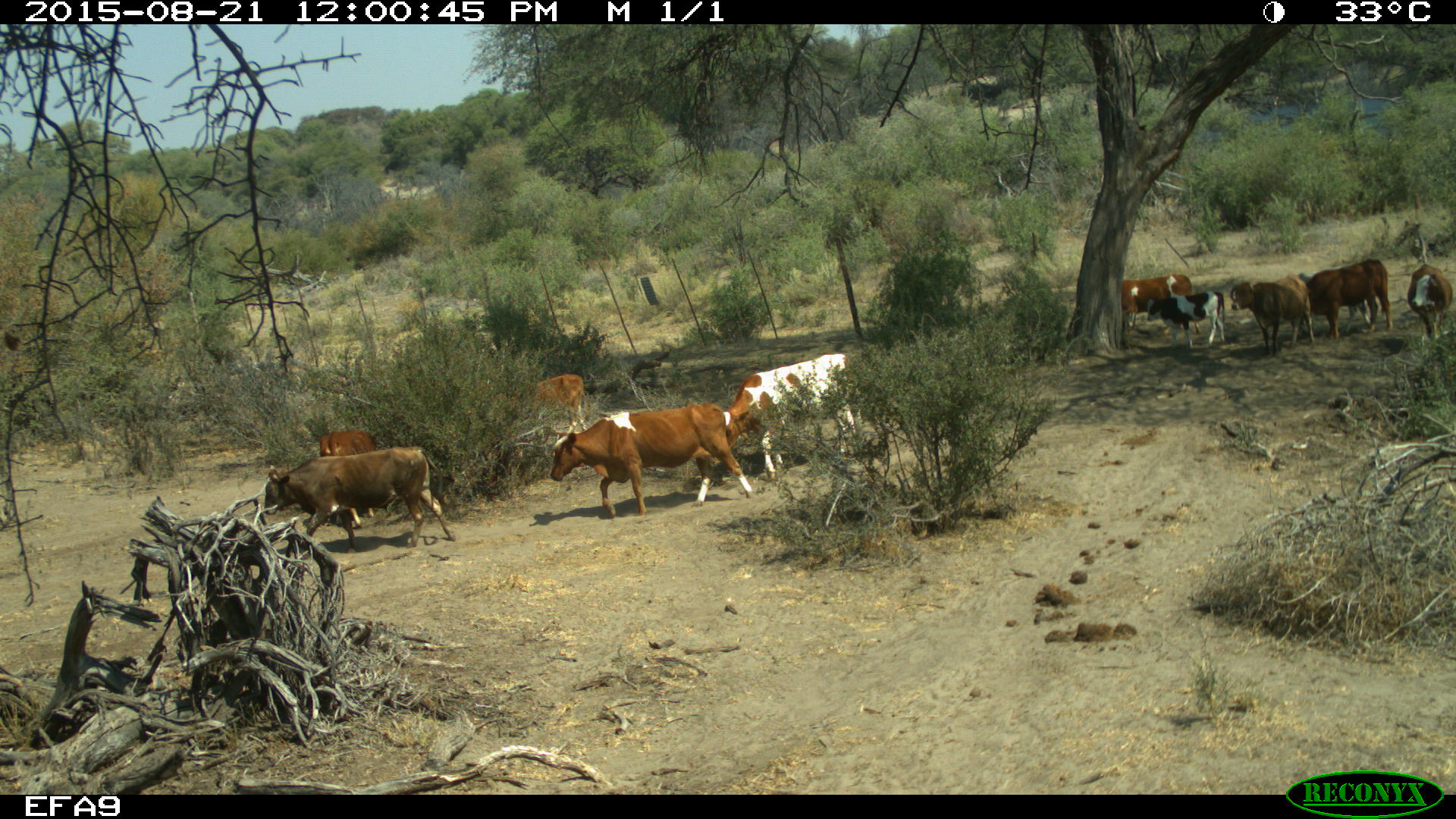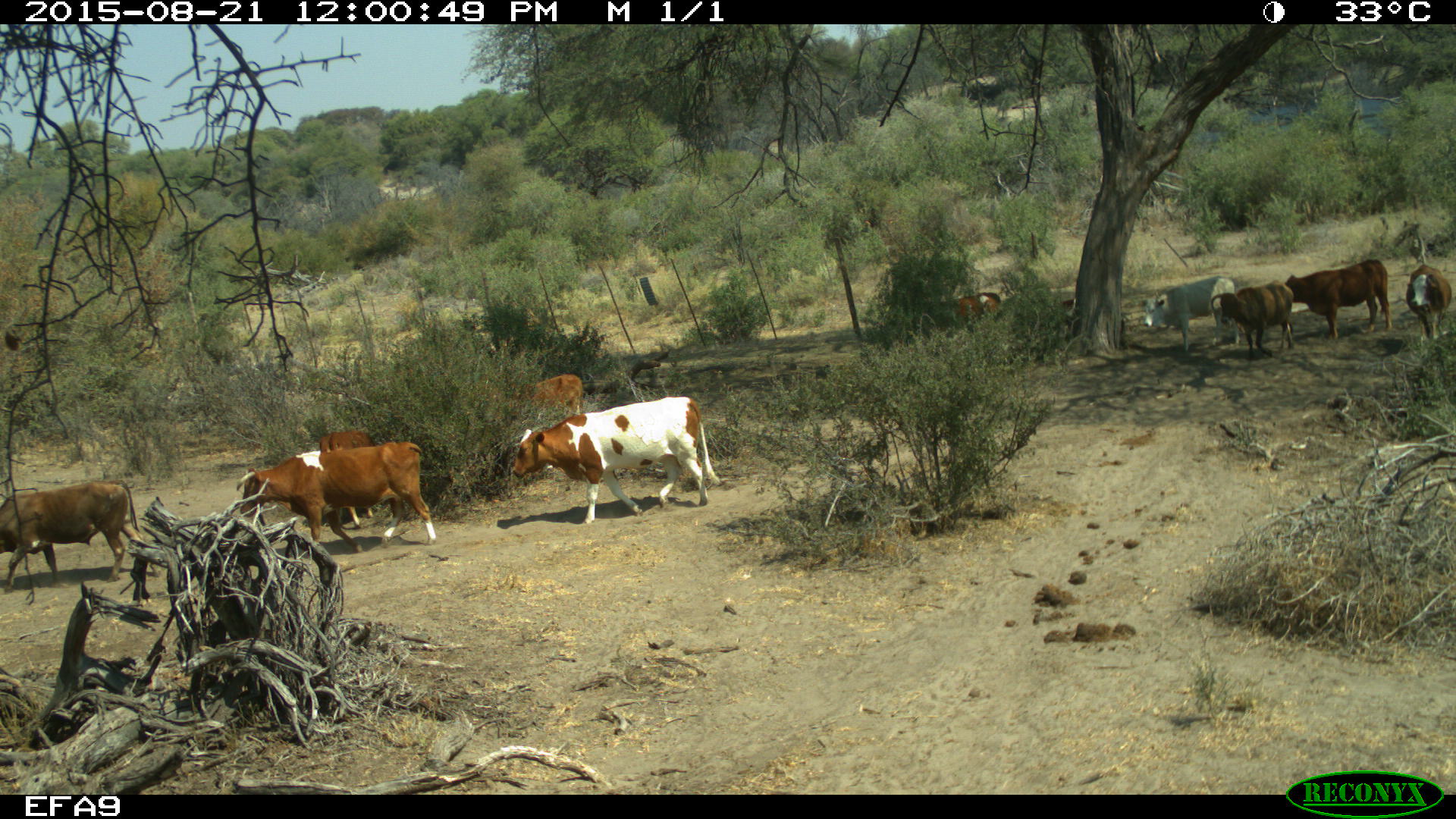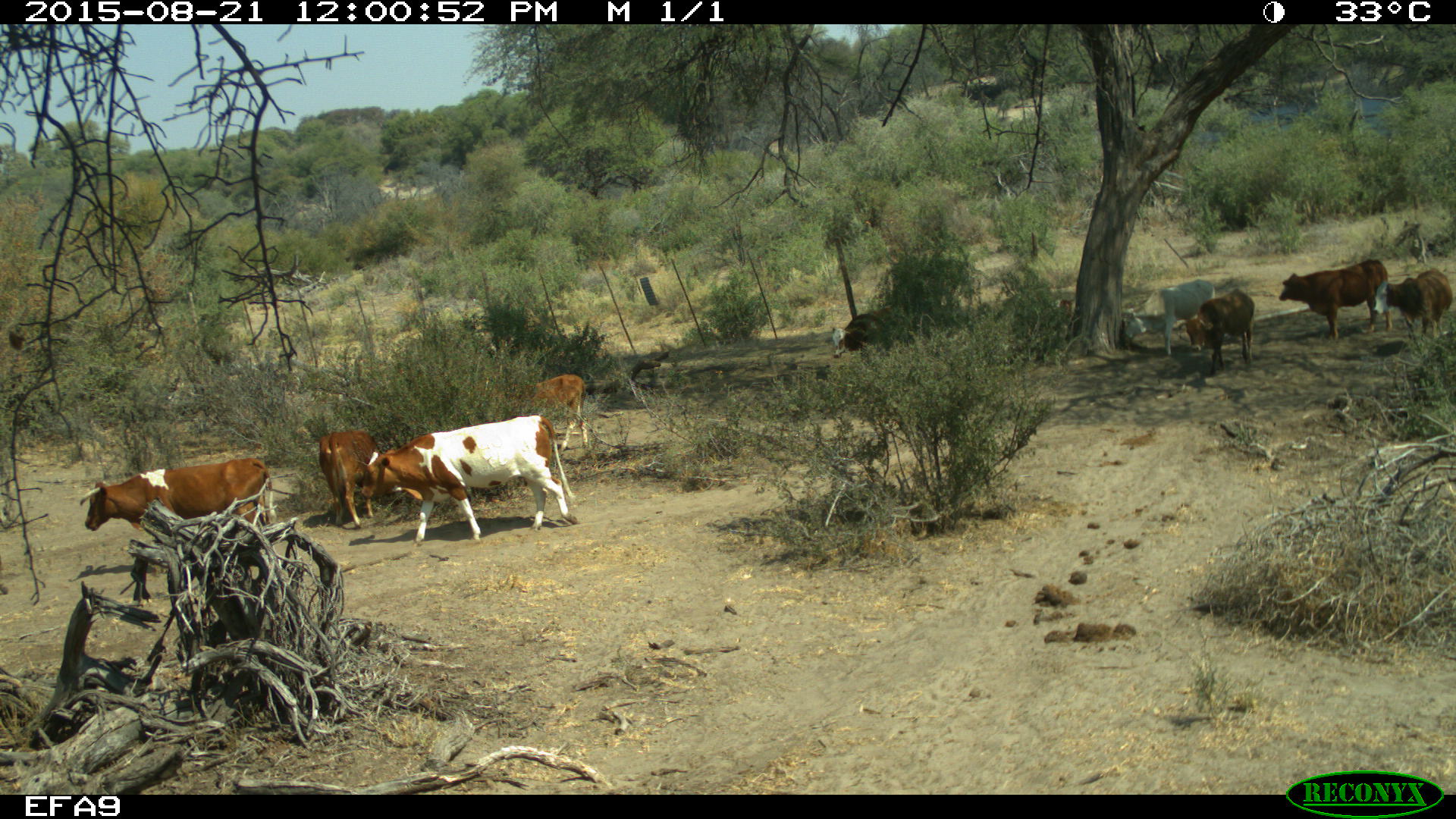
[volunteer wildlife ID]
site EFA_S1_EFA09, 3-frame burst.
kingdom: Animalia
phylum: Chordata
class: Mammalia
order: Artiodactyla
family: Bovidae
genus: Bos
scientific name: Bos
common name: cattle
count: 10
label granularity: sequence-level